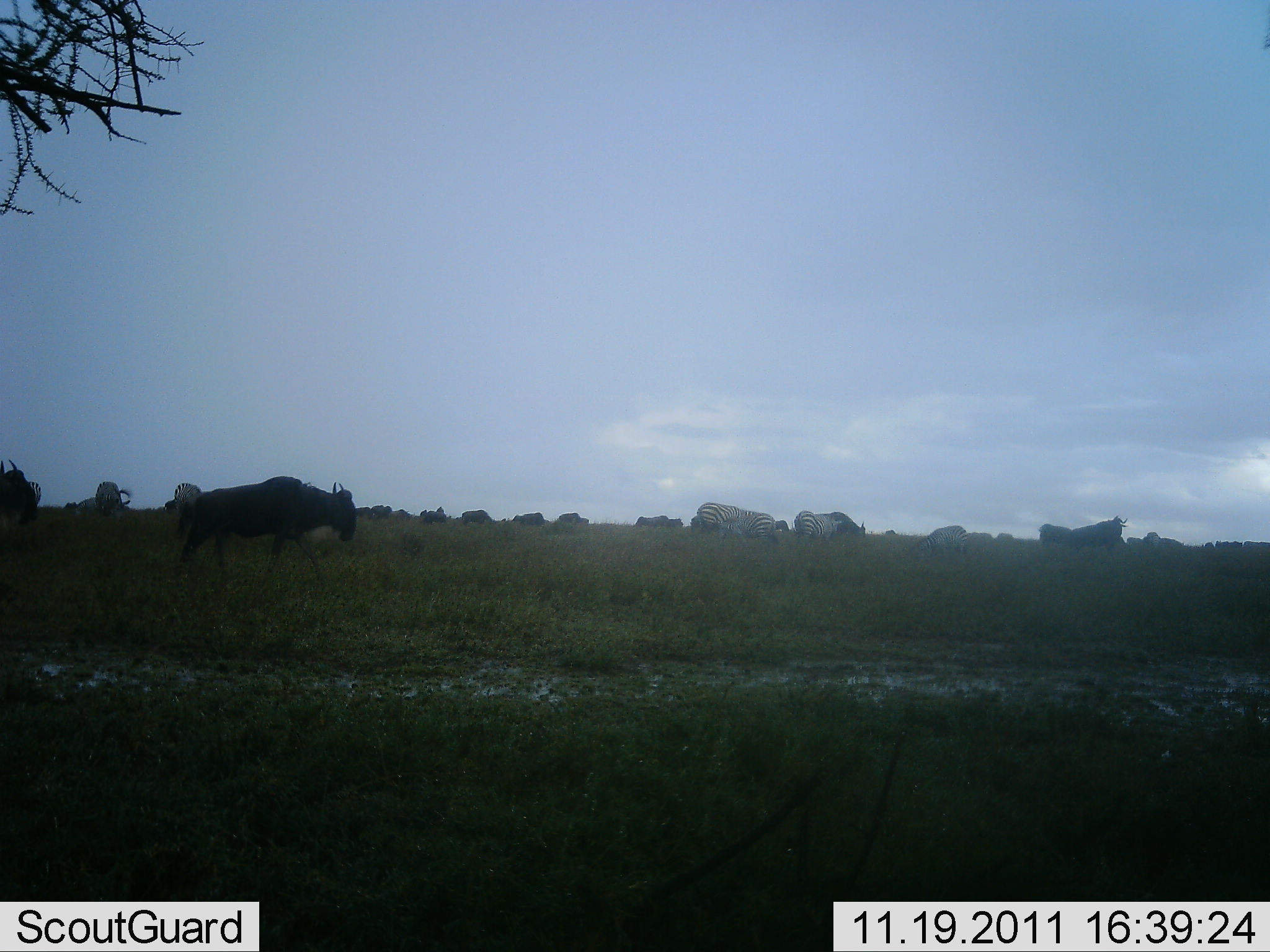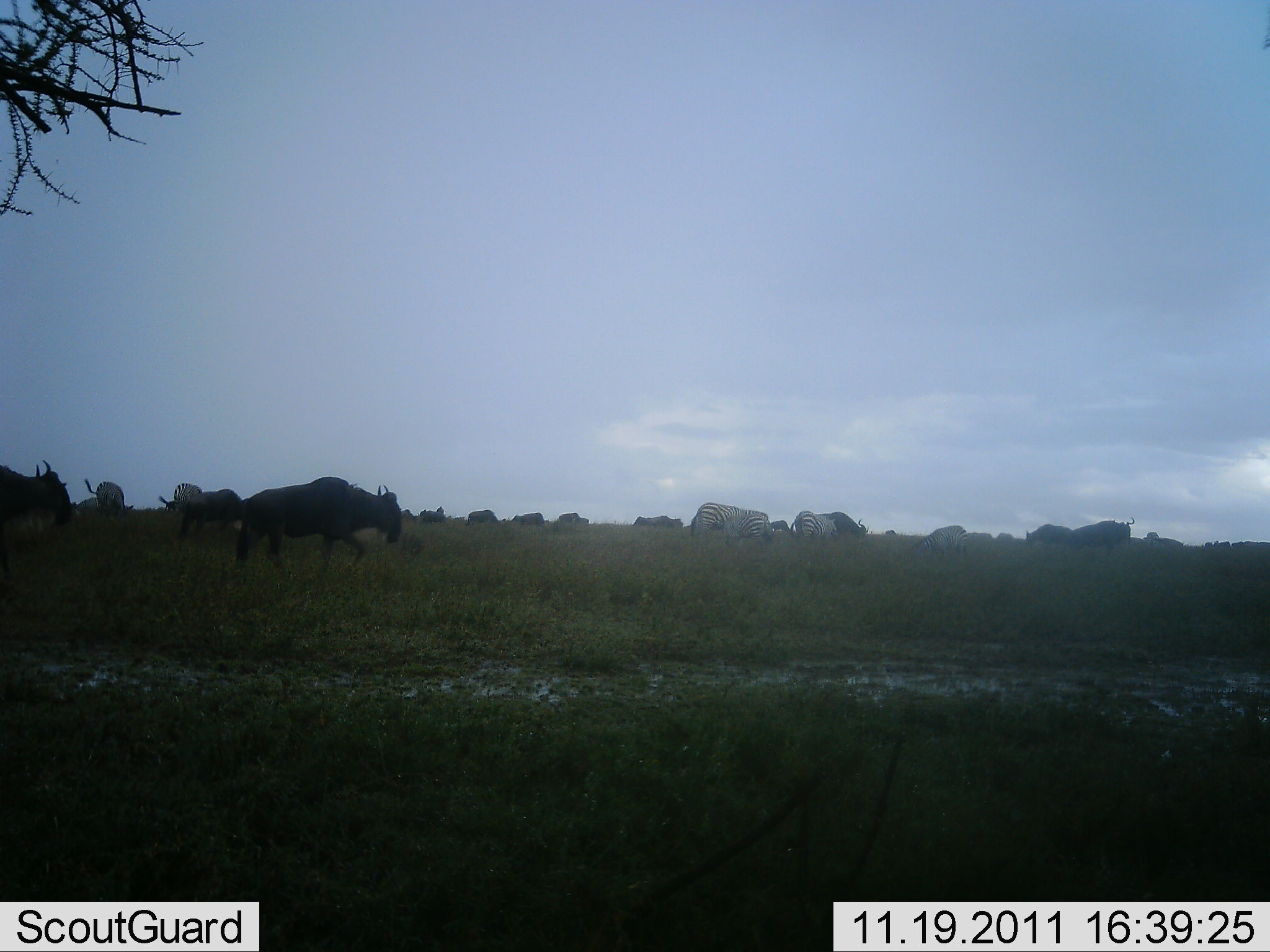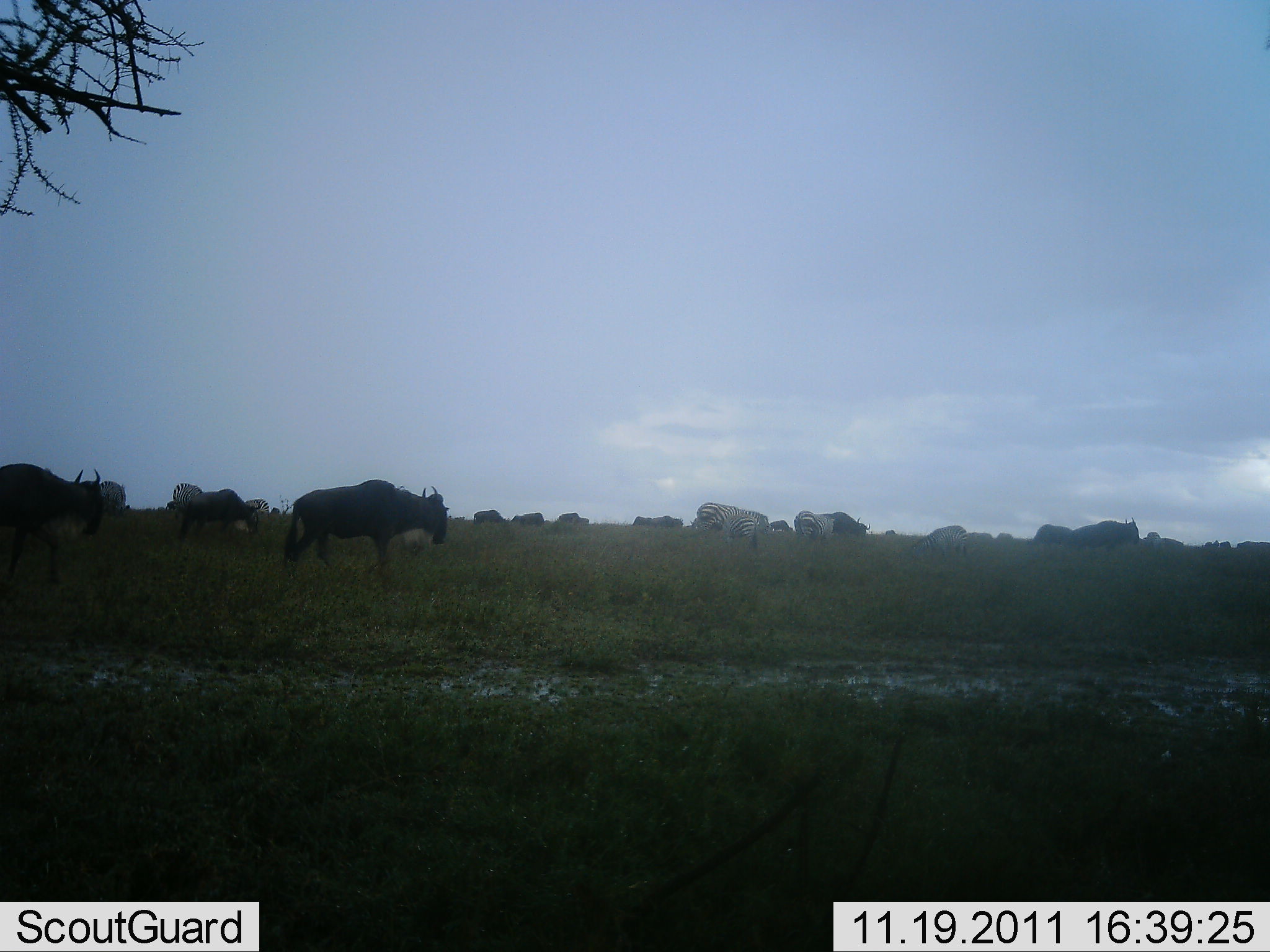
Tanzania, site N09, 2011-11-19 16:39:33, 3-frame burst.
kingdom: Animalia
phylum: Chordata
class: Mammalia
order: Artiodactyla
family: Bovidae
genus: Connochaetes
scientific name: Connochaetes taurinus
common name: blue wildebeest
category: wildebeest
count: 11-50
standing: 28%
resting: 0%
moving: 89%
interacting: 0%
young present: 0%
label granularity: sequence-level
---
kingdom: Animalia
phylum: Chordata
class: Mammalia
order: Perissodactyla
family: Equidae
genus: Equus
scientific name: Equus quagga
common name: plains zebra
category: zebra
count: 5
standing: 43%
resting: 0%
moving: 29%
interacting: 0%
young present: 0%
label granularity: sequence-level